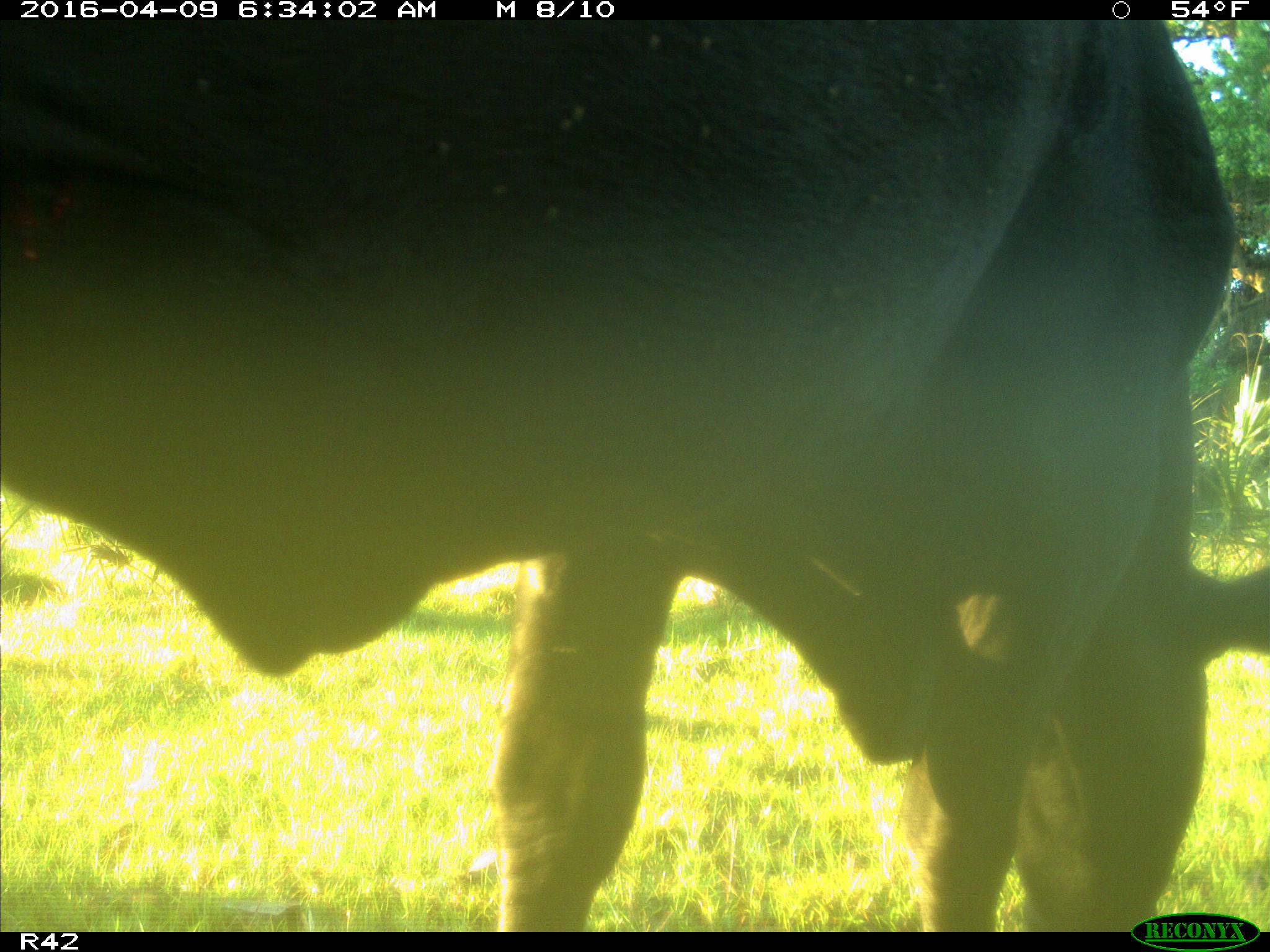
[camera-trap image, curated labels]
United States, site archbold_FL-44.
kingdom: Animalia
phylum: Chordata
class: Mammalia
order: Artiodactyla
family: Bovidae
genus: Bos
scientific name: Bos taurus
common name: domestic cow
Bos taurus (domestic cow).